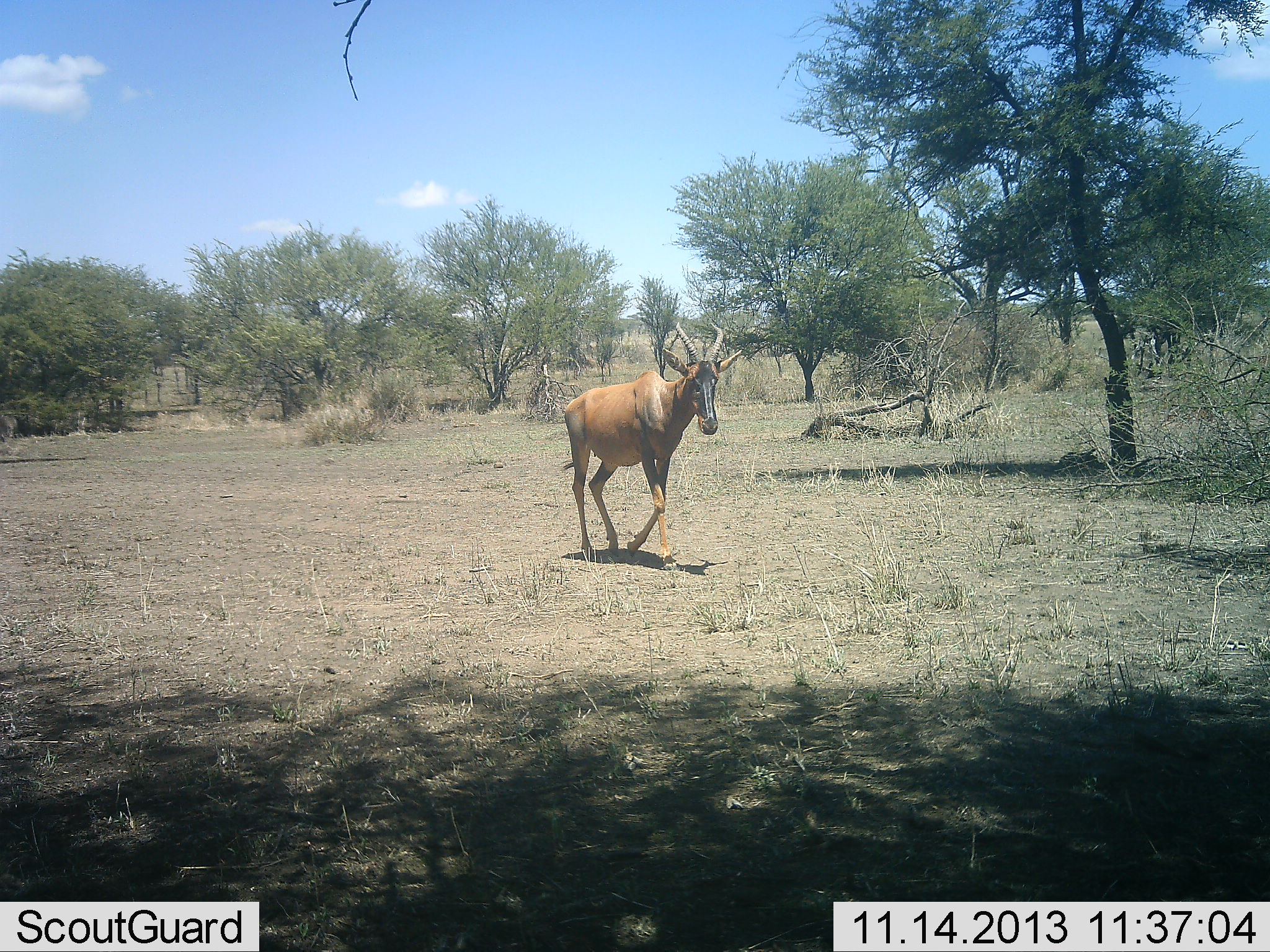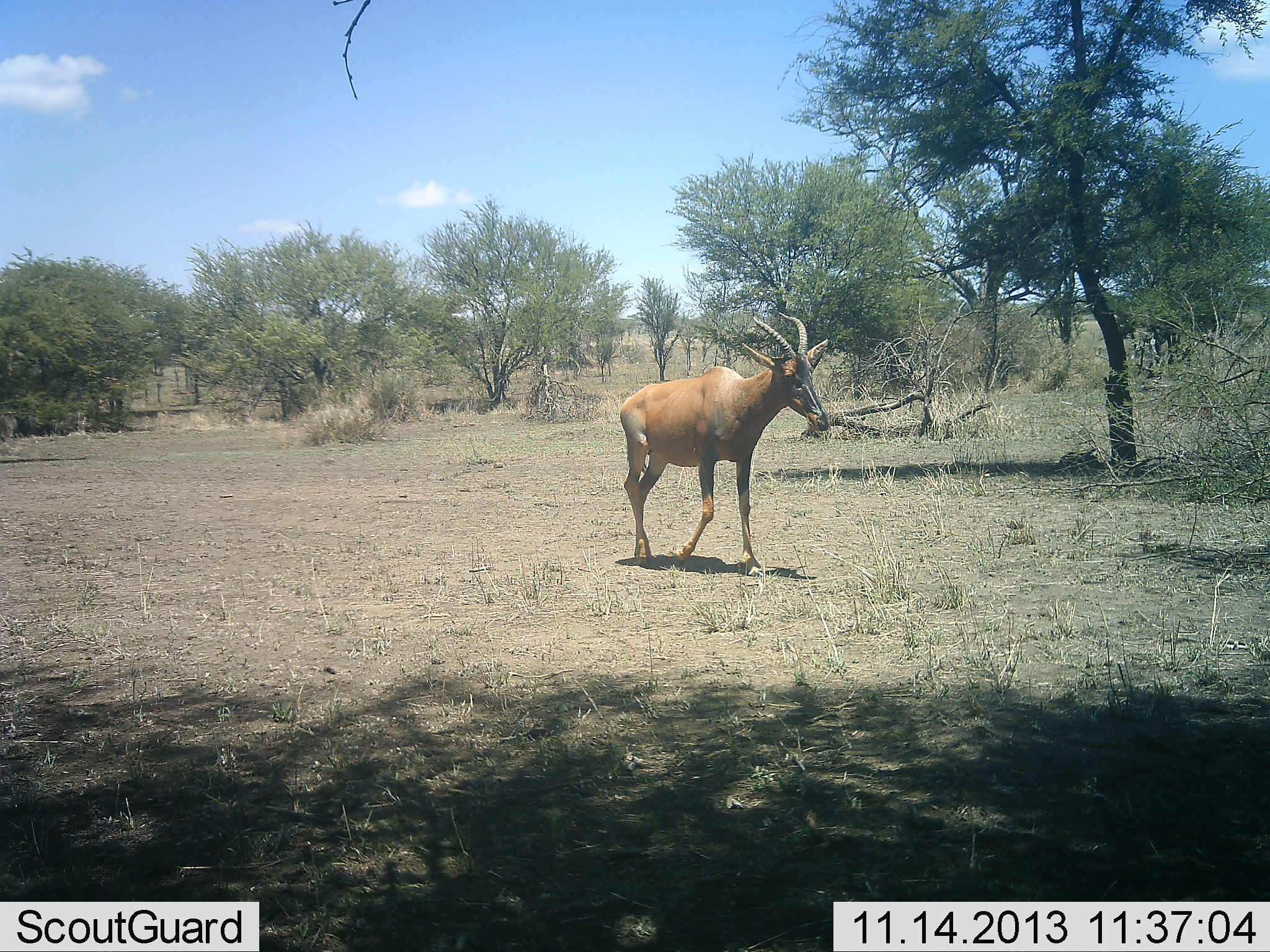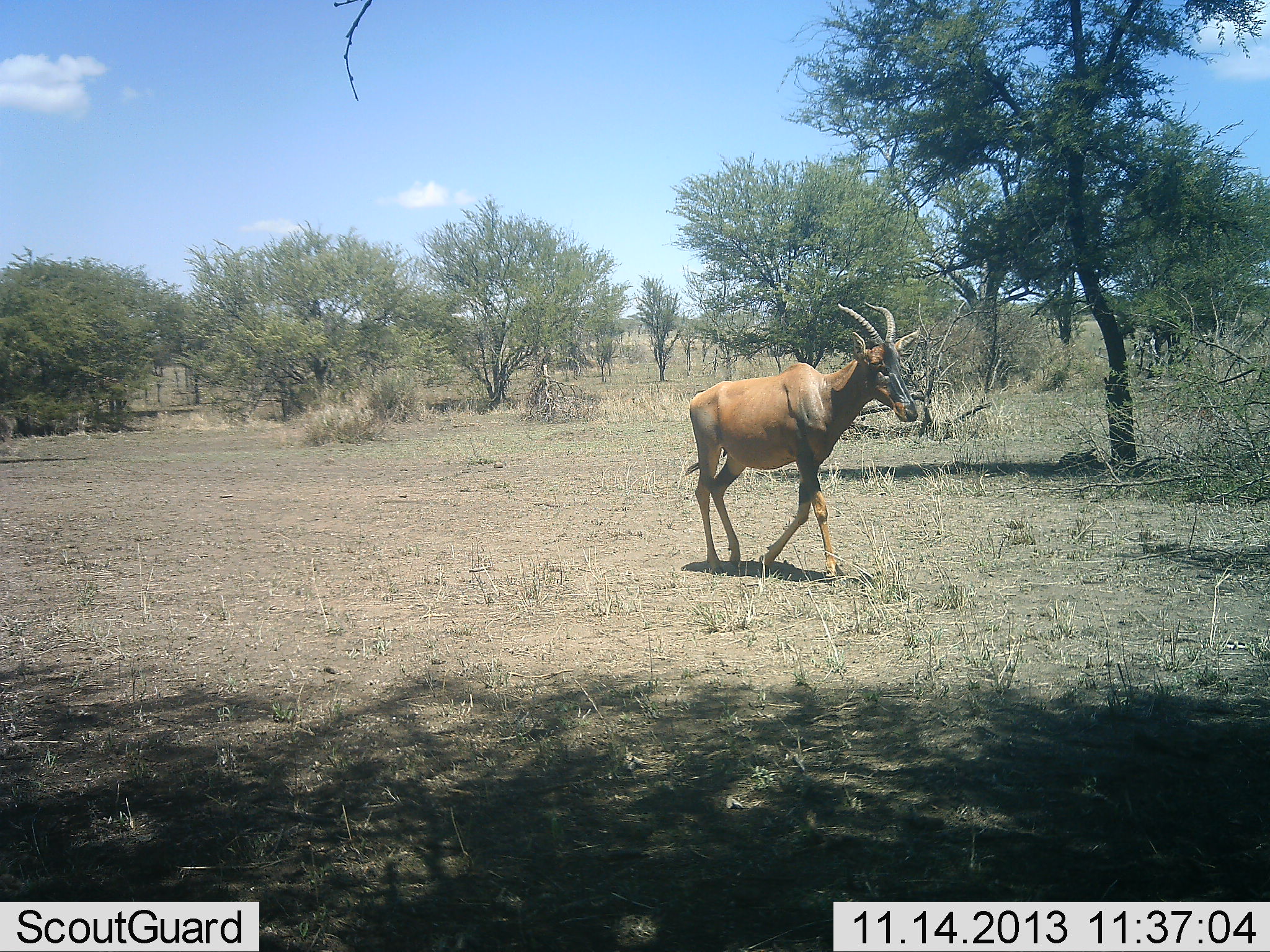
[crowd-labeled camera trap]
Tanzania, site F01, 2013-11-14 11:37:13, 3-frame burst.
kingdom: Animalia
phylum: Chordata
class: Mammalia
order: Artiodactyla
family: Bovidae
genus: Damaliscus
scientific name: Damaliscus lunatus jimela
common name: topi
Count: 1.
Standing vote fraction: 0%.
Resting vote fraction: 0%.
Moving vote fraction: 100%.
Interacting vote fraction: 0%.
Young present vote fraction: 0%.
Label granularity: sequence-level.